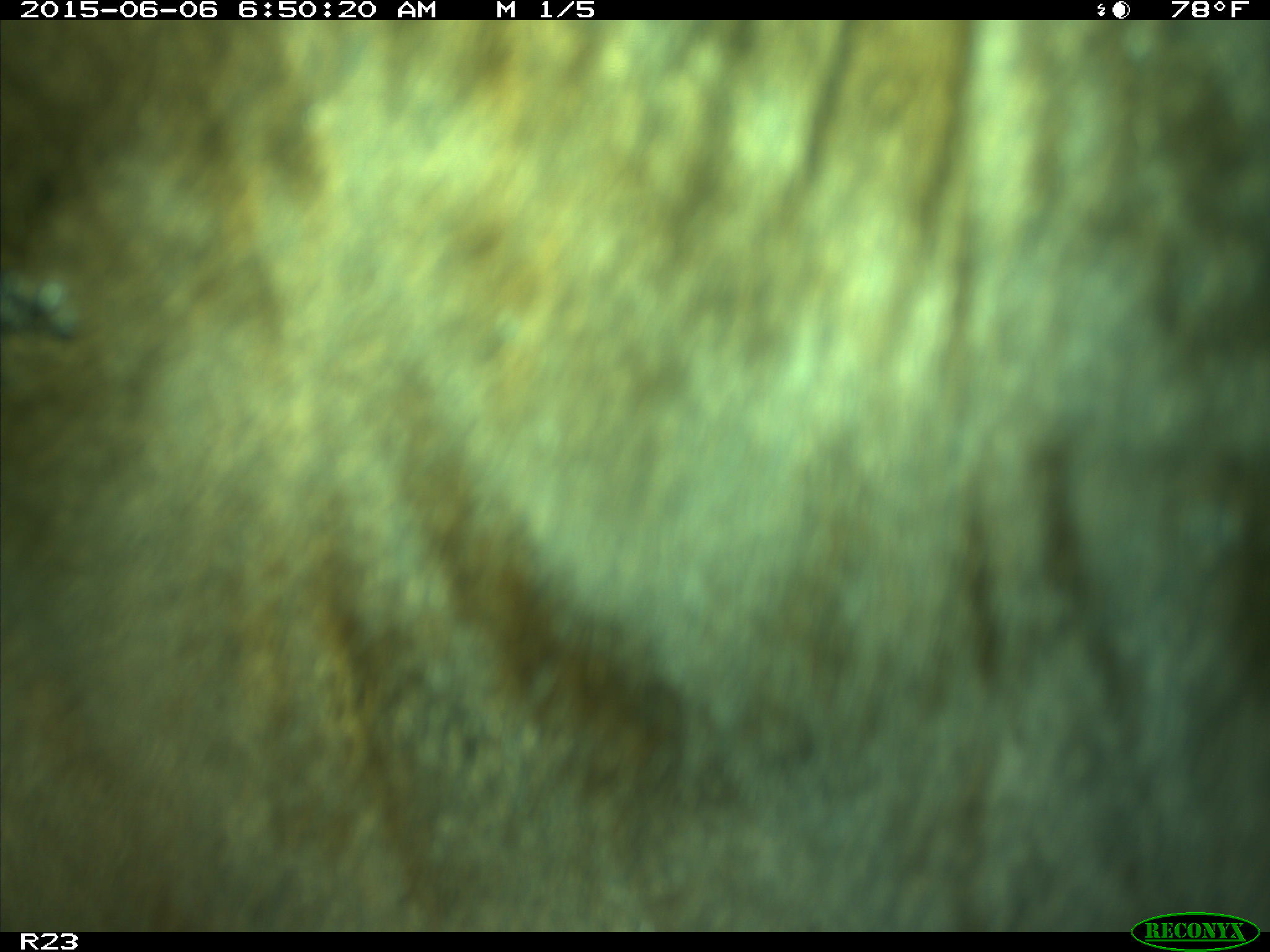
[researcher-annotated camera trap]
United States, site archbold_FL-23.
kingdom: Animalia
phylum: Chordata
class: Mammalia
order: Artiodactyla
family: Bovidae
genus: Bos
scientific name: Bos taurus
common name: domestic cow